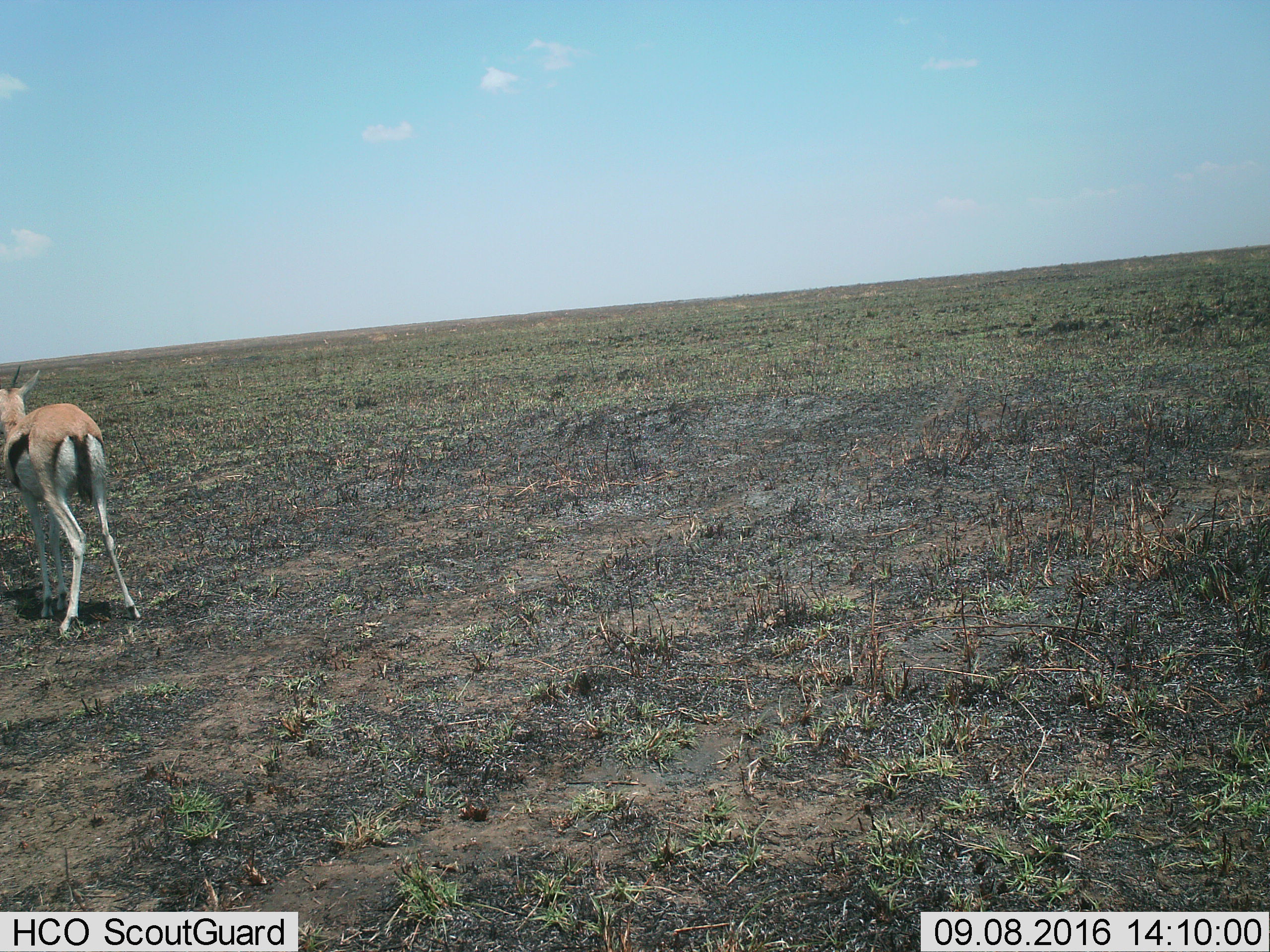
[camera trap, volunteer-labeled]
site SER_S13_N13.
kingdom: Animalia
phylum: Chordata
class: Mammalia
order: Artiodactyla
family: Bovidae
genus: Eudorcas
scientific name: Eudorcas thomsonii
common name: thomson's gazelle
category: gazellethomsons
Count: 1.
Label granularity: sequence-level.